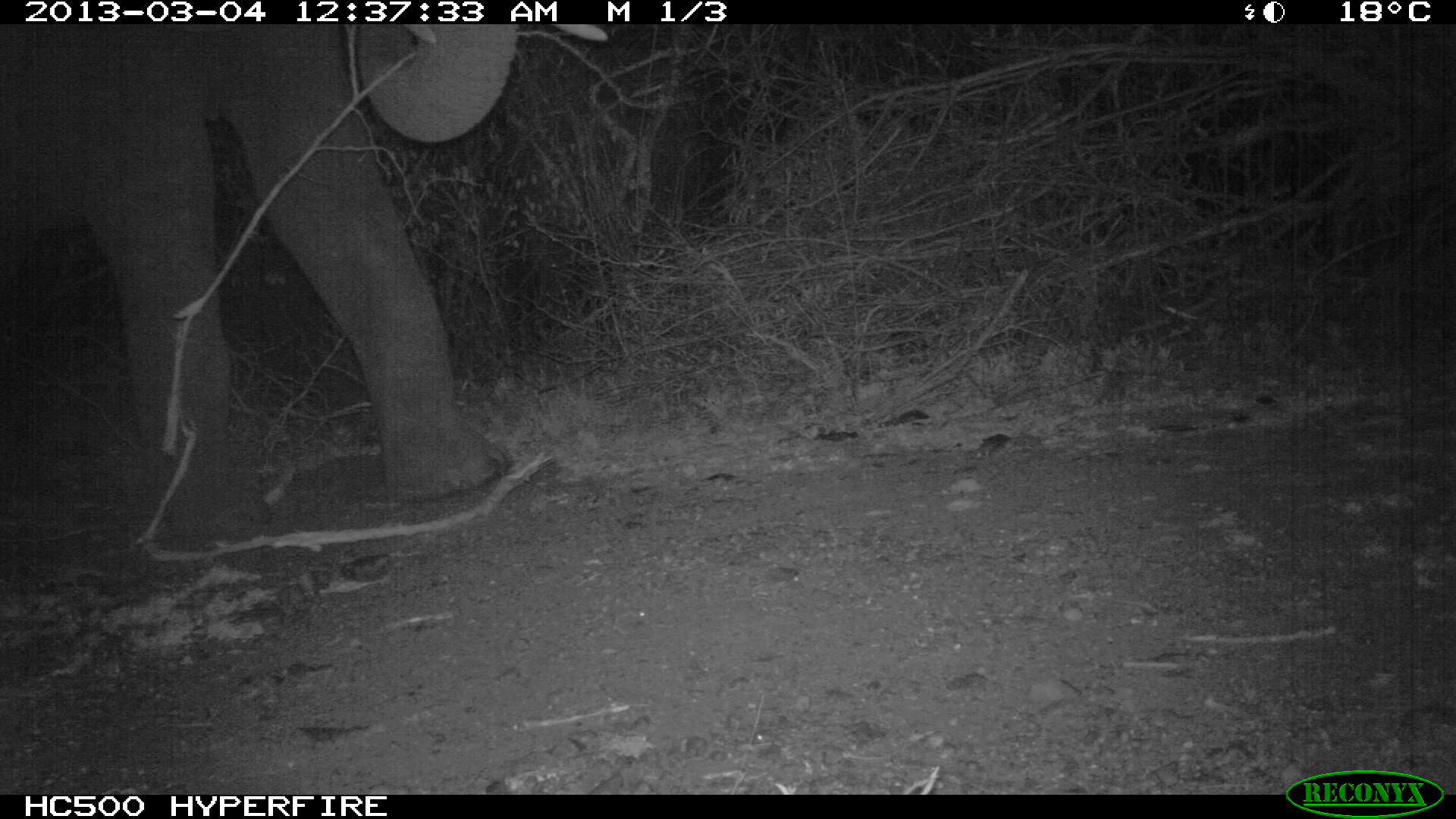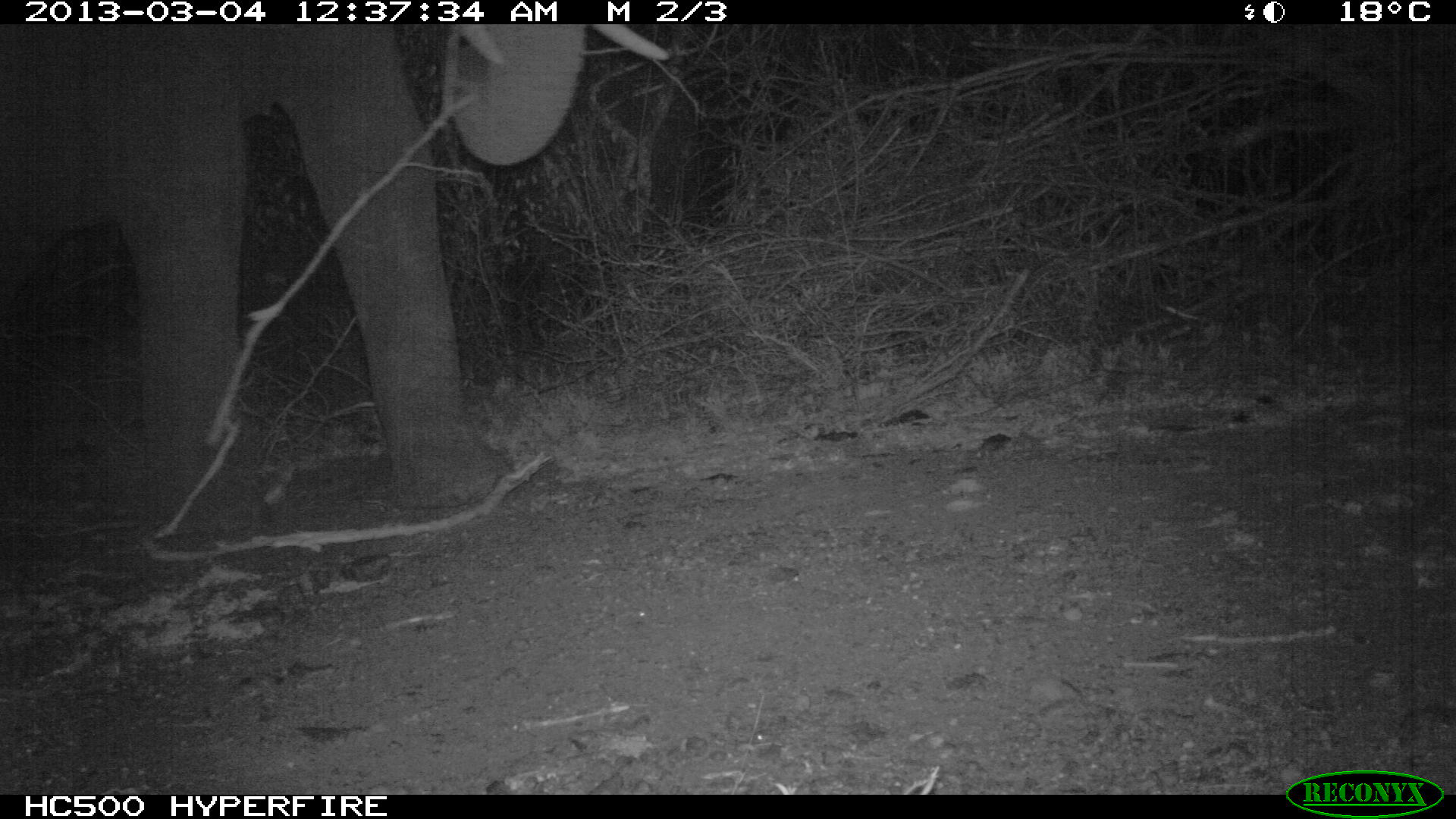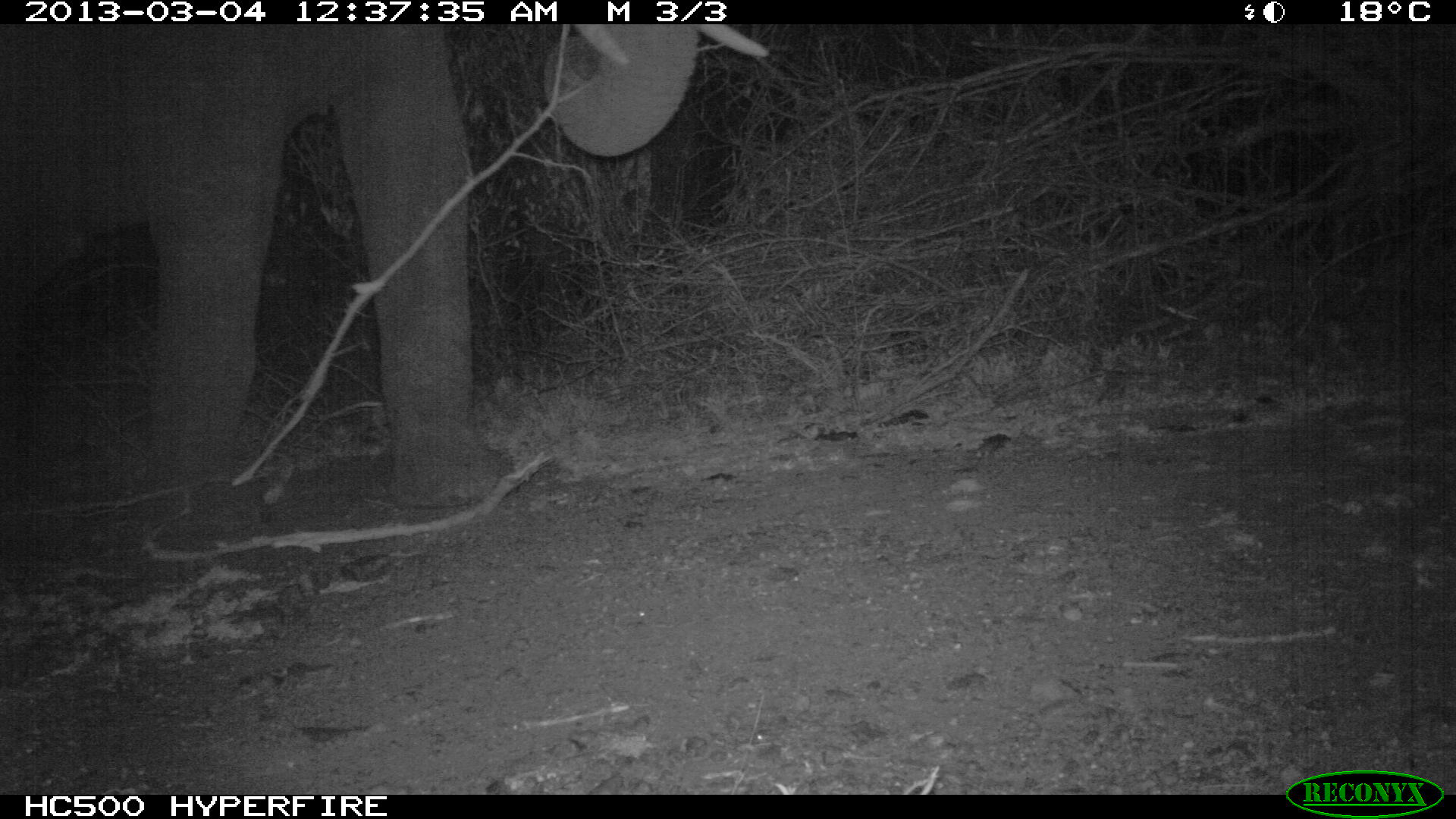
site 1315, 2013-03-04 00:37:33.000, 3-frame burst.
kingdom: Animalia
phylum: Chordata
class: Mammalia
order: Proboscidea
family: Elephantidae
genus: Loxodonta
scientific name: Loxodonta africana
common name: african bush elephant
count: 1